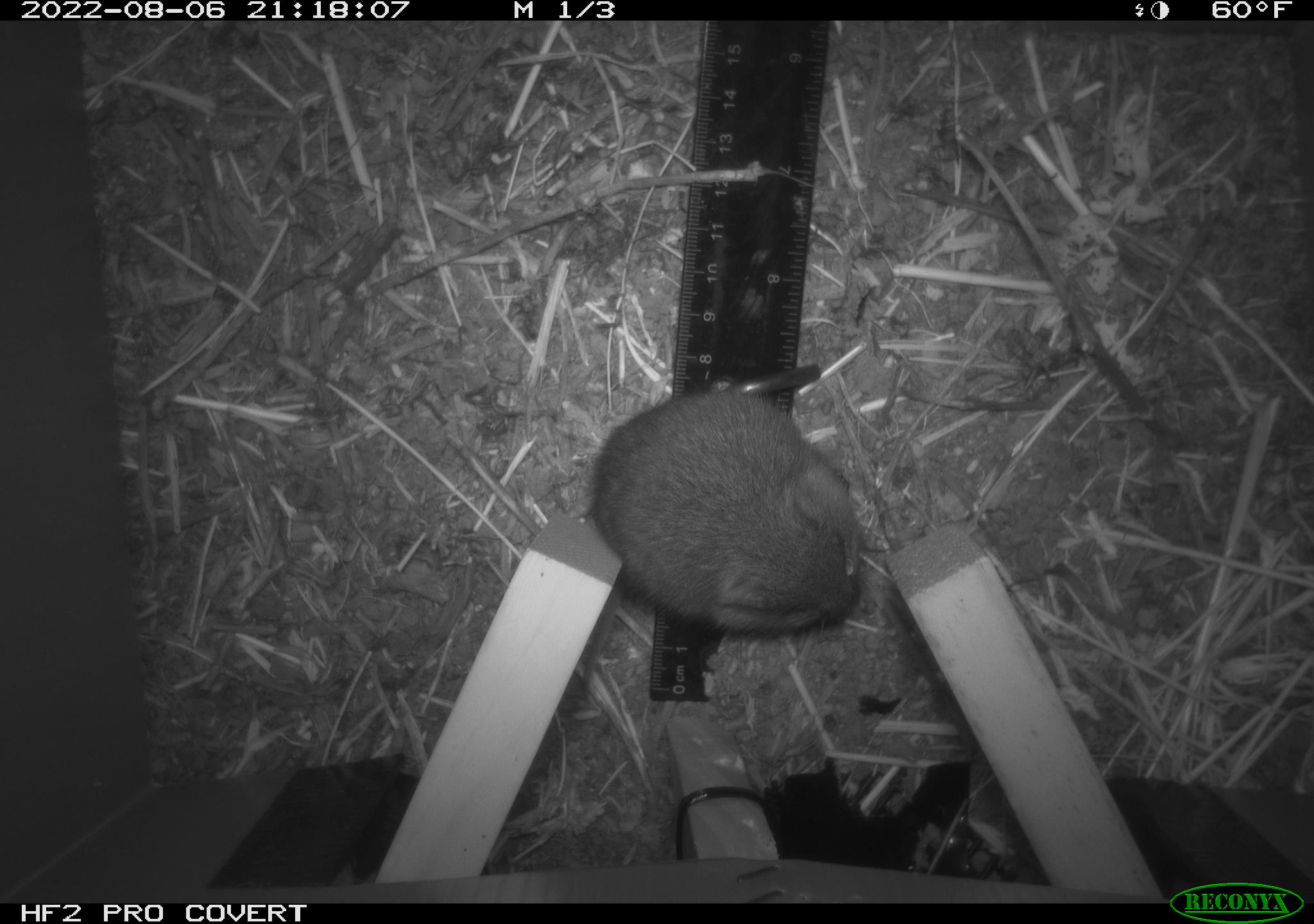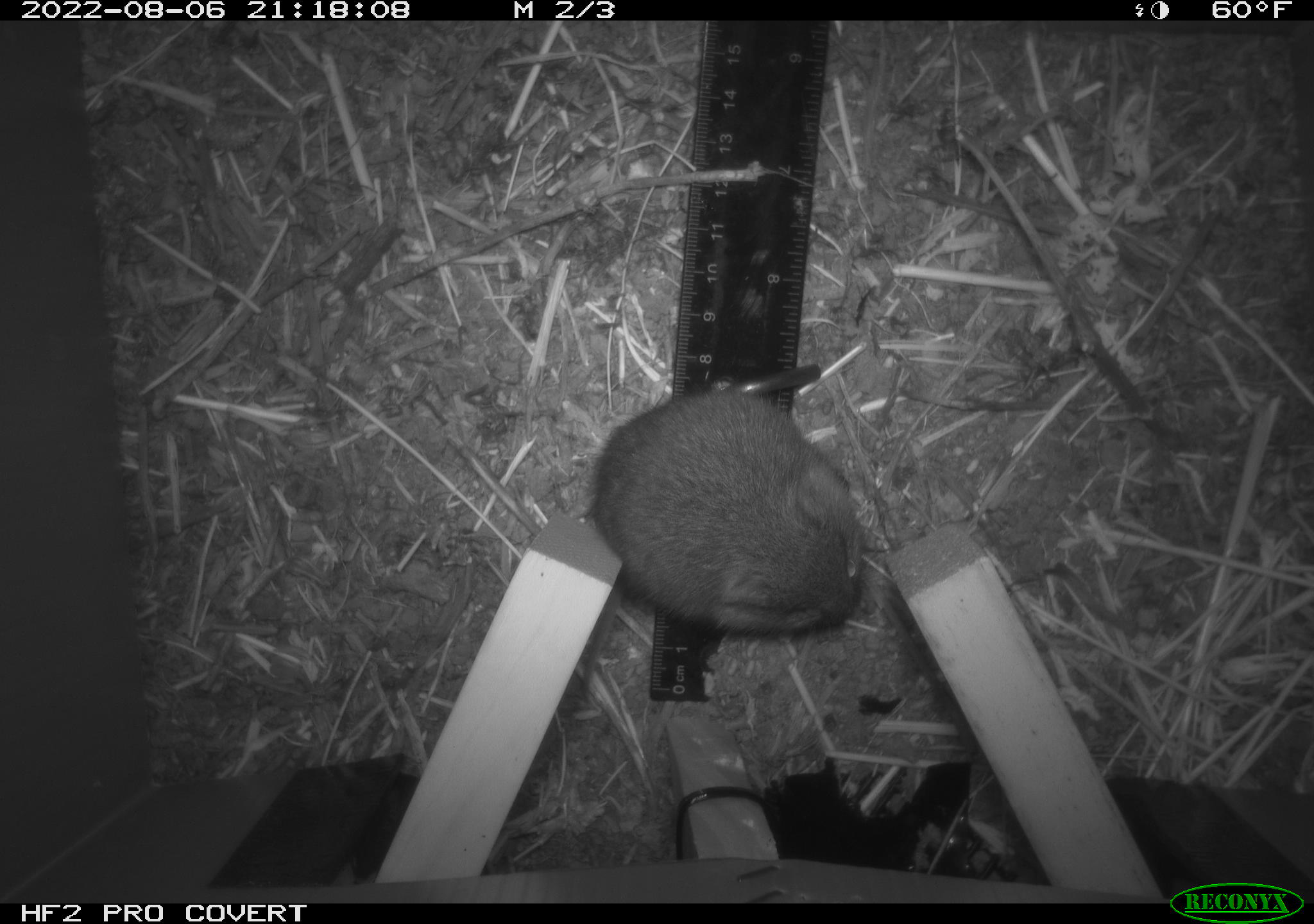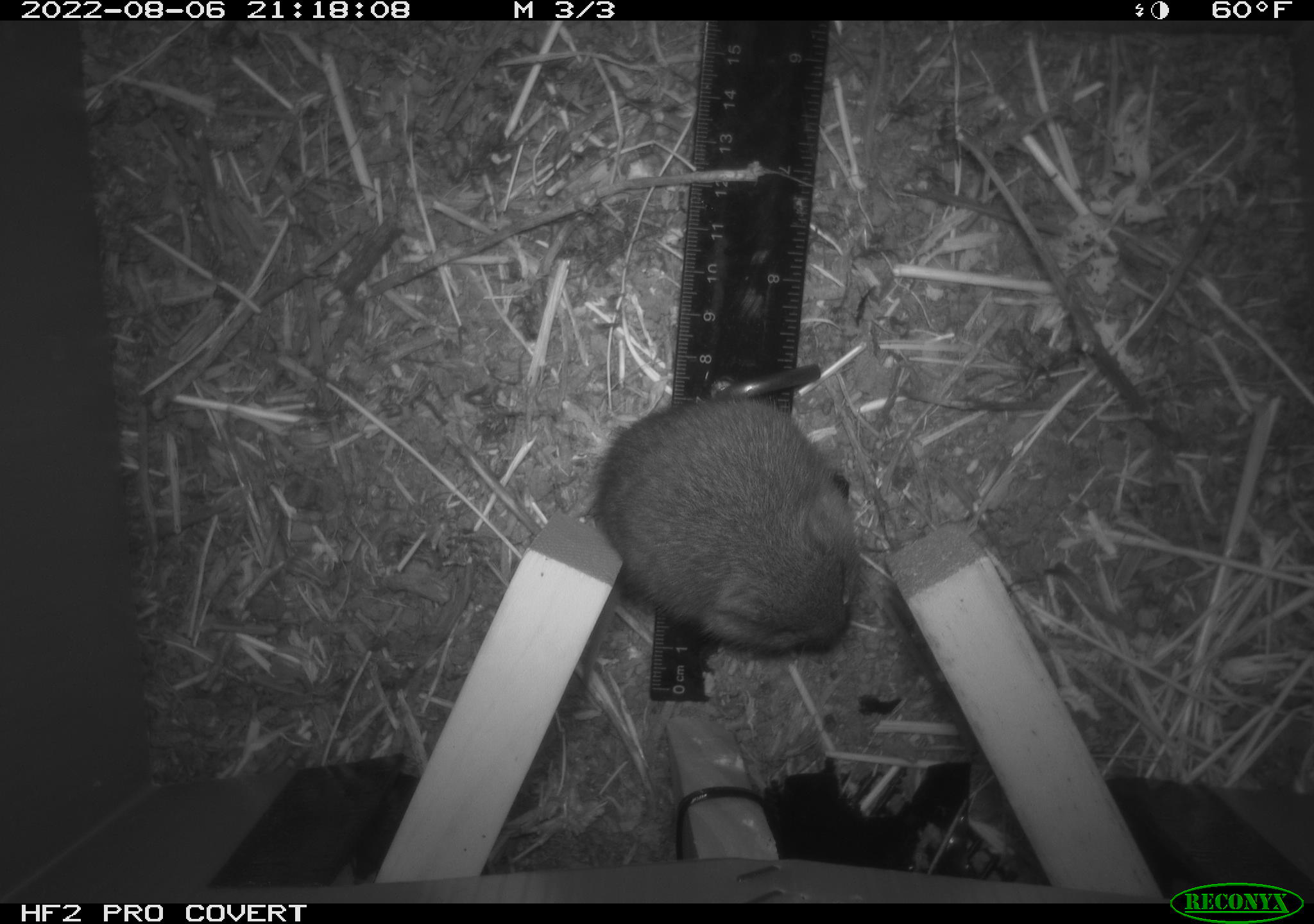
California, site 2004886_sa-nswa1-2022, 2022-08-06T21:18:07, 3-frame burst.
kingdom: Animalia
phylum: Chordata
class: Mammalia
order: Rodentia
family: Cricetidae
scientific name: Cricetidae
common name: hamsters, voles, lemmings, and allies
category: cricetidae family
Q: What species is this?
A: Cricetidae family (hamsters, voles, lemmings, and allies) (Cricetidae).